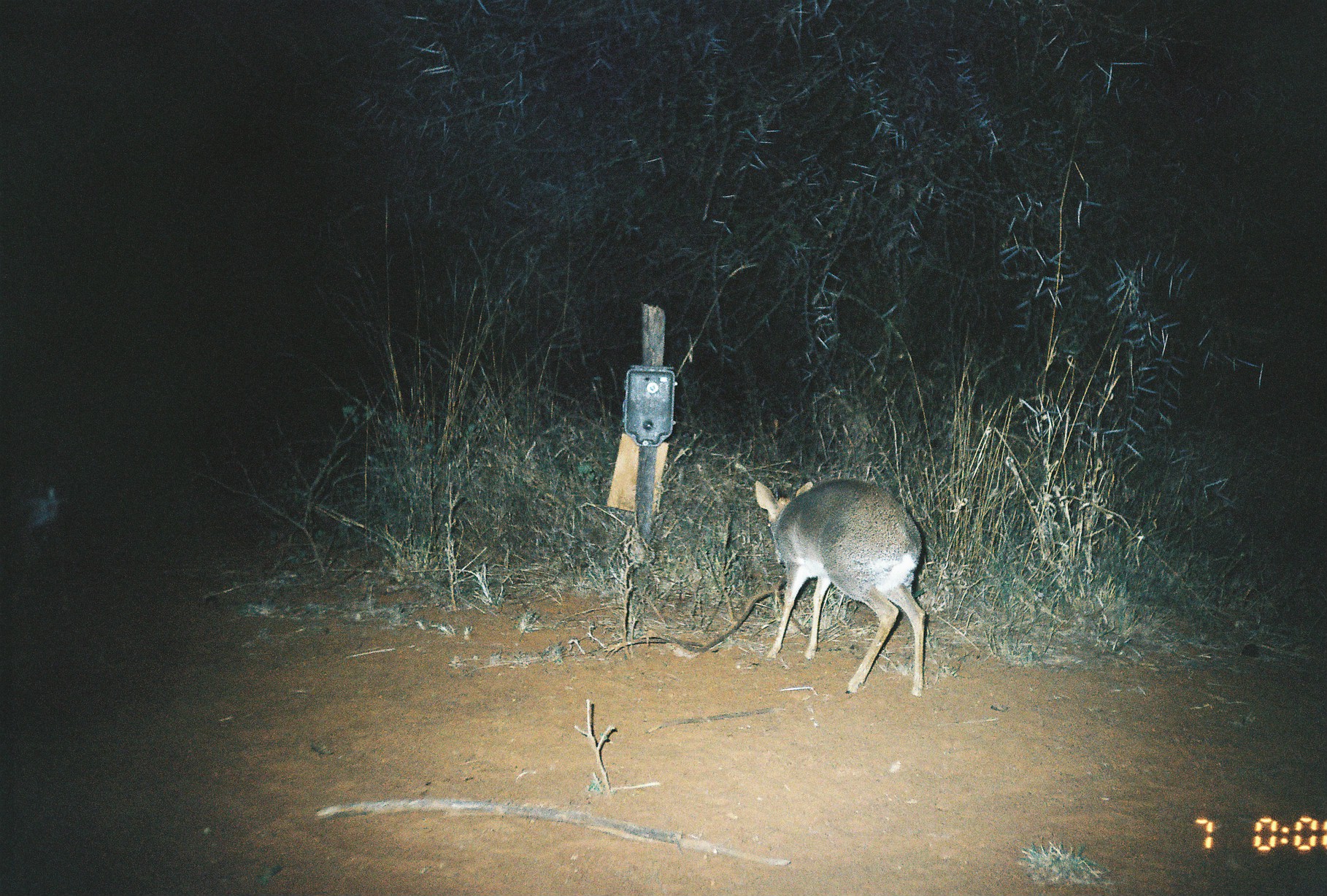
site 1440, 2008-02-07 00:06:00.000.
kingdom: Animalia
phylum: Chordata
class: Mammalia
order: Artiodactyla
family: Bovidae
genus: Madoqua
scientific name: Madoqua guentheri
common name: günther's dik-dik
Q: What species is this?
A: Madoqua guentheri (günther's dik-dik).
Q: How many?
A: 2.